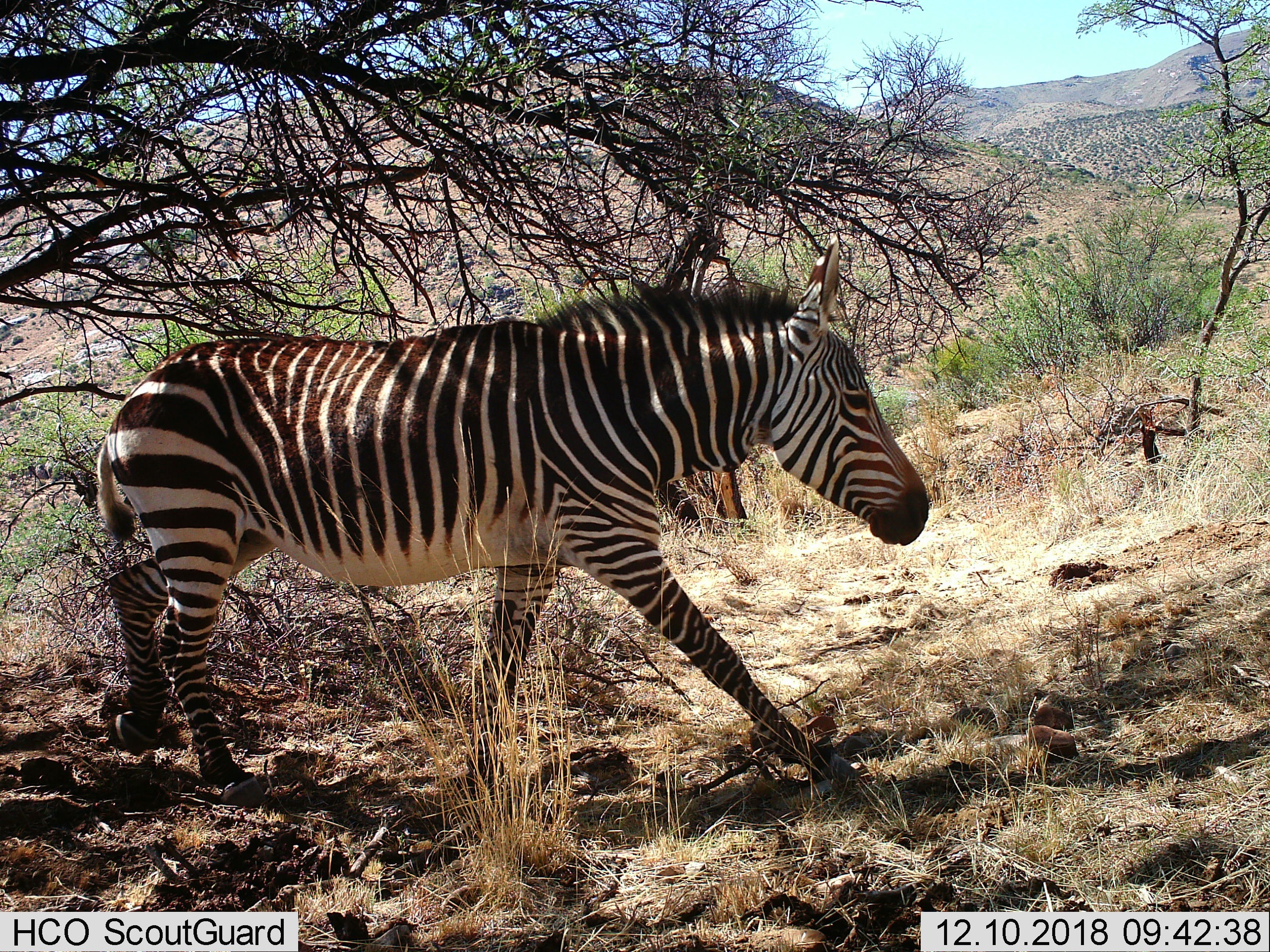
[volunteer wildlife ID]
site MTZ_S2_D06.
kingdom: Animalia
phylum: Chordata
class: Mammalia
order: Perissodactyla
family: Equidae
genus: Equus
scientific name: Equus zebra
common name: mountain zebra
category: zebramountain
Zebramountain (mountain zebra) (Equus zebra), count 1. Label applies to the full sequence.